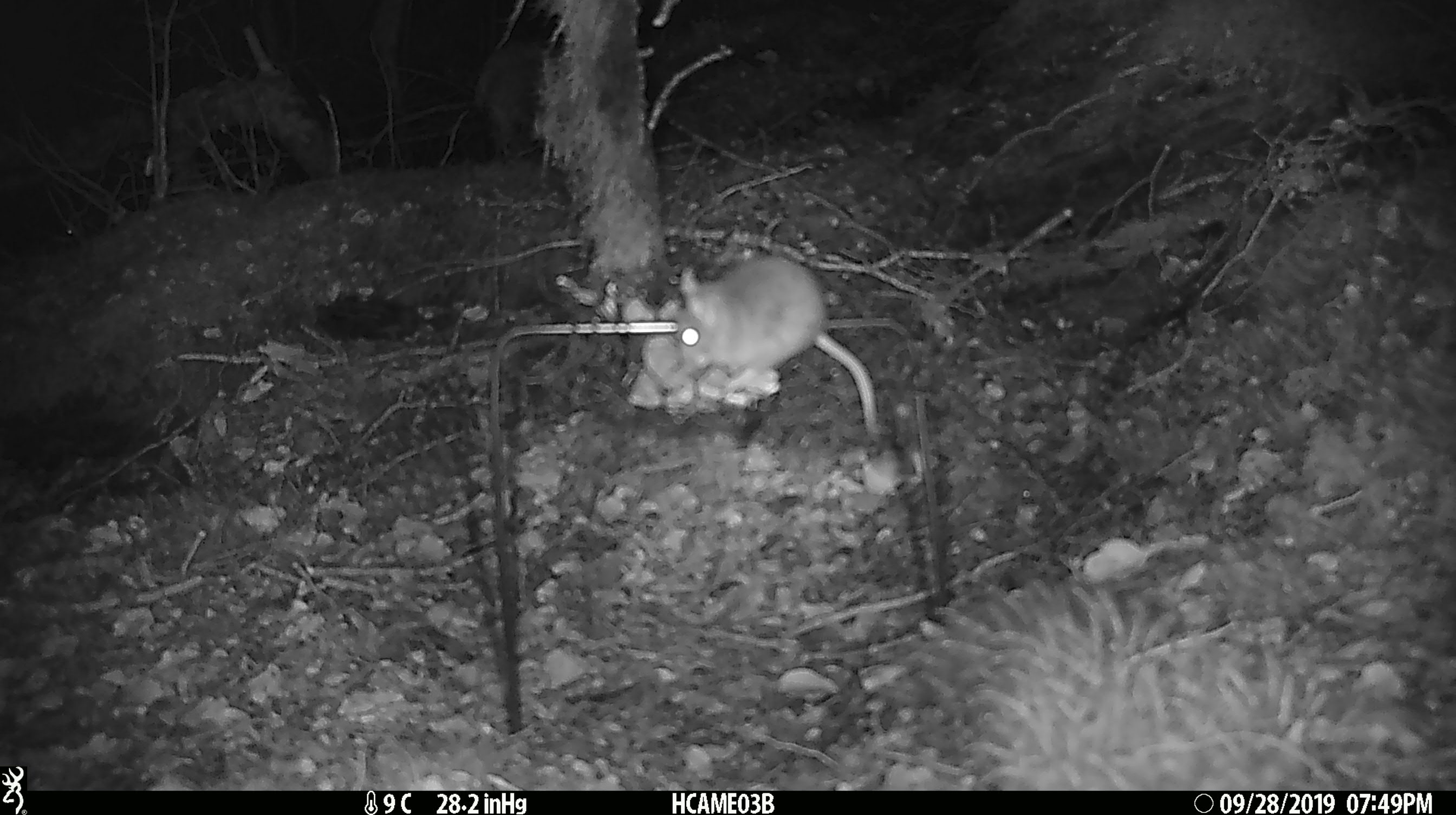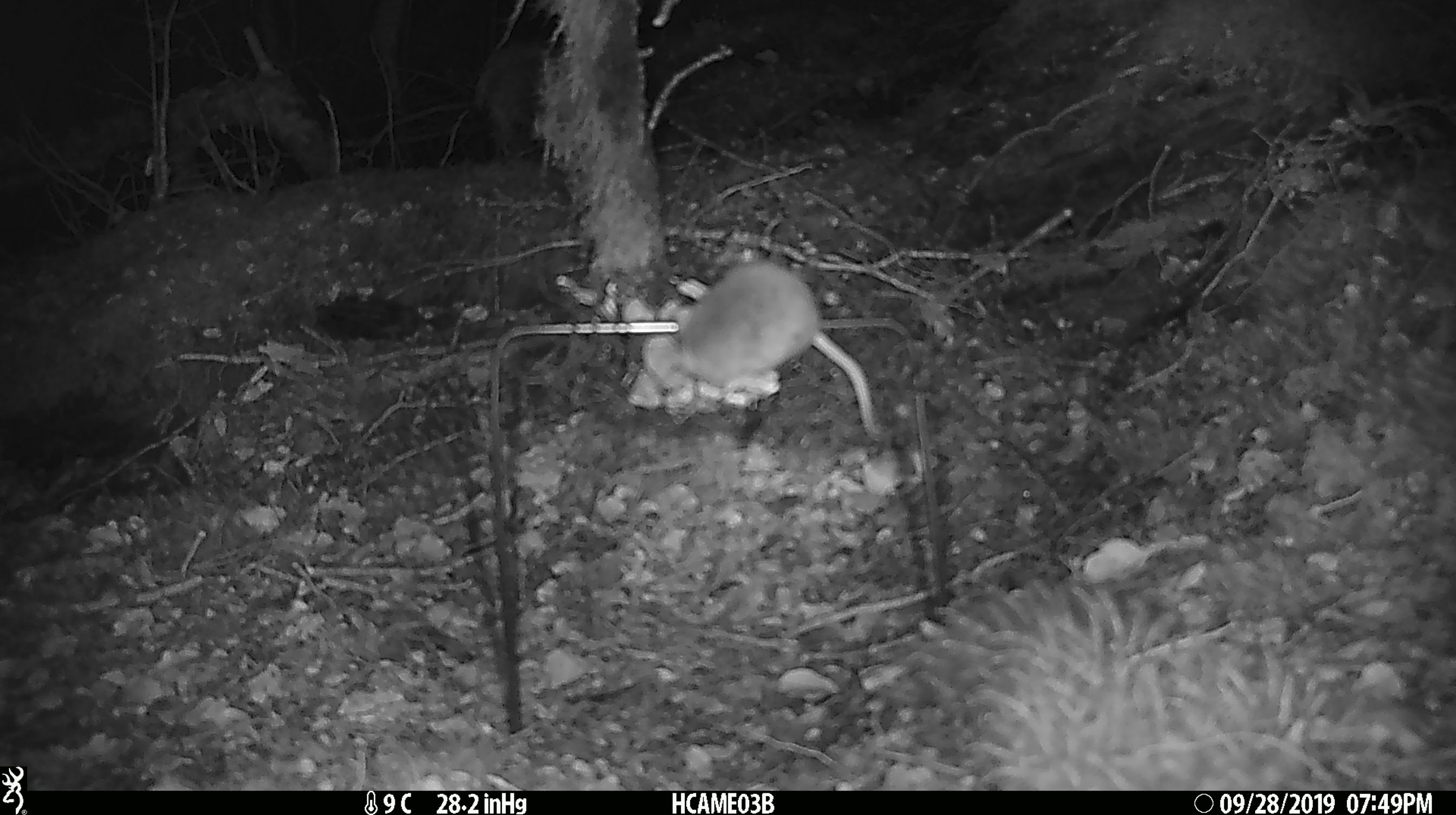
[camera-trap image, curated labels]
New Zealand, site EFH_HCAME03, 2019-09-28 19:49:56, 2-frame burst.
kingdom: Animalia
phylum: Chordata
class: Mammalia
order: Rodentia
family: Muridae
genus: Mus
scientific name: Mus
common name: mouse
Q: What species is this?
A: Mouse (Mus).